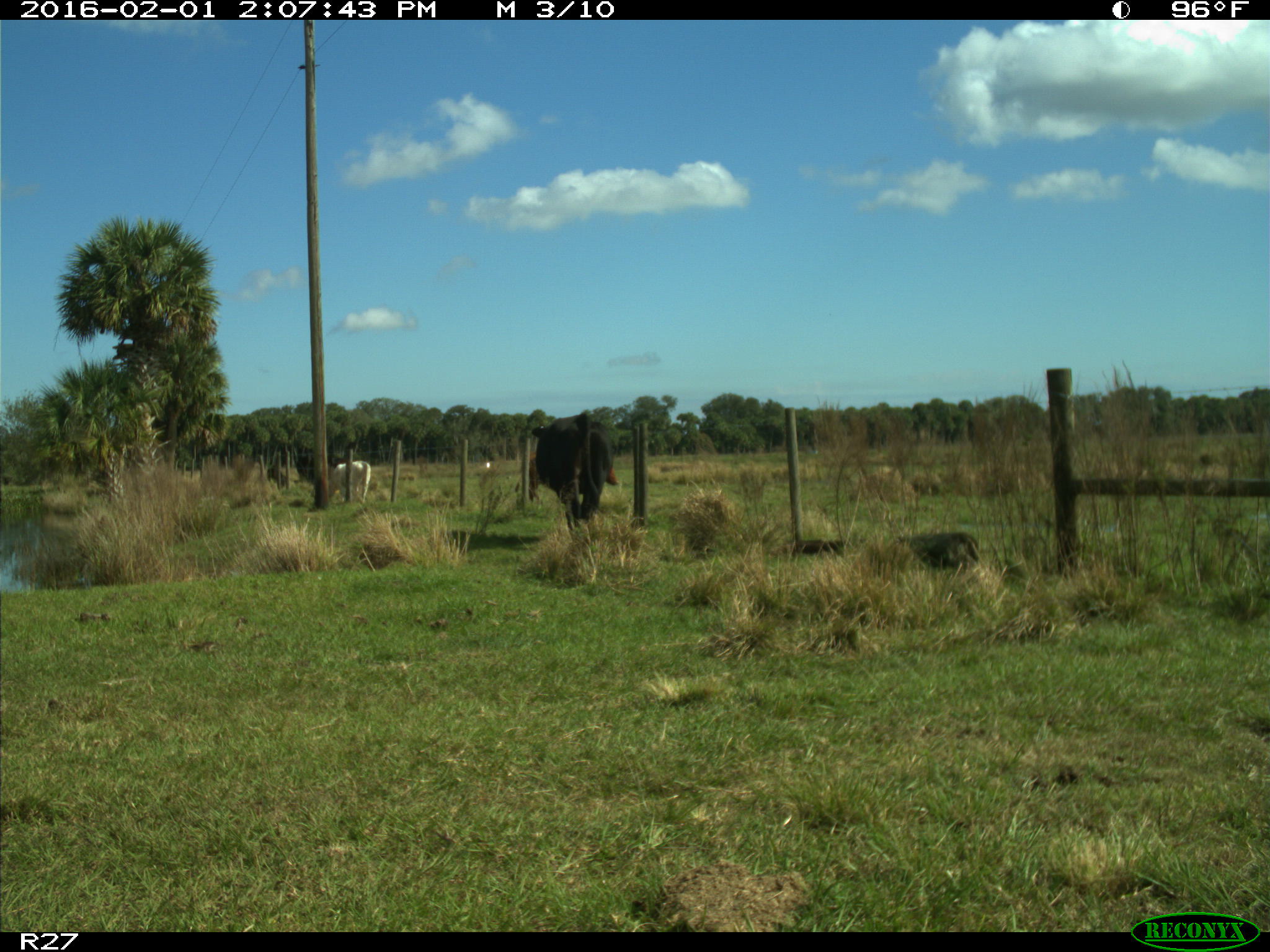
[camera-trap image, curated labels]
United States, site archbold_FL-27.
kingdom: Animalia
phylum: Chordata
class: Mammalia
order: Artiodactyla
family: Bovidae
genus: Bos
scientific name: Bos taurus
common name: domestic cow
Bos taurus (domestic cow).